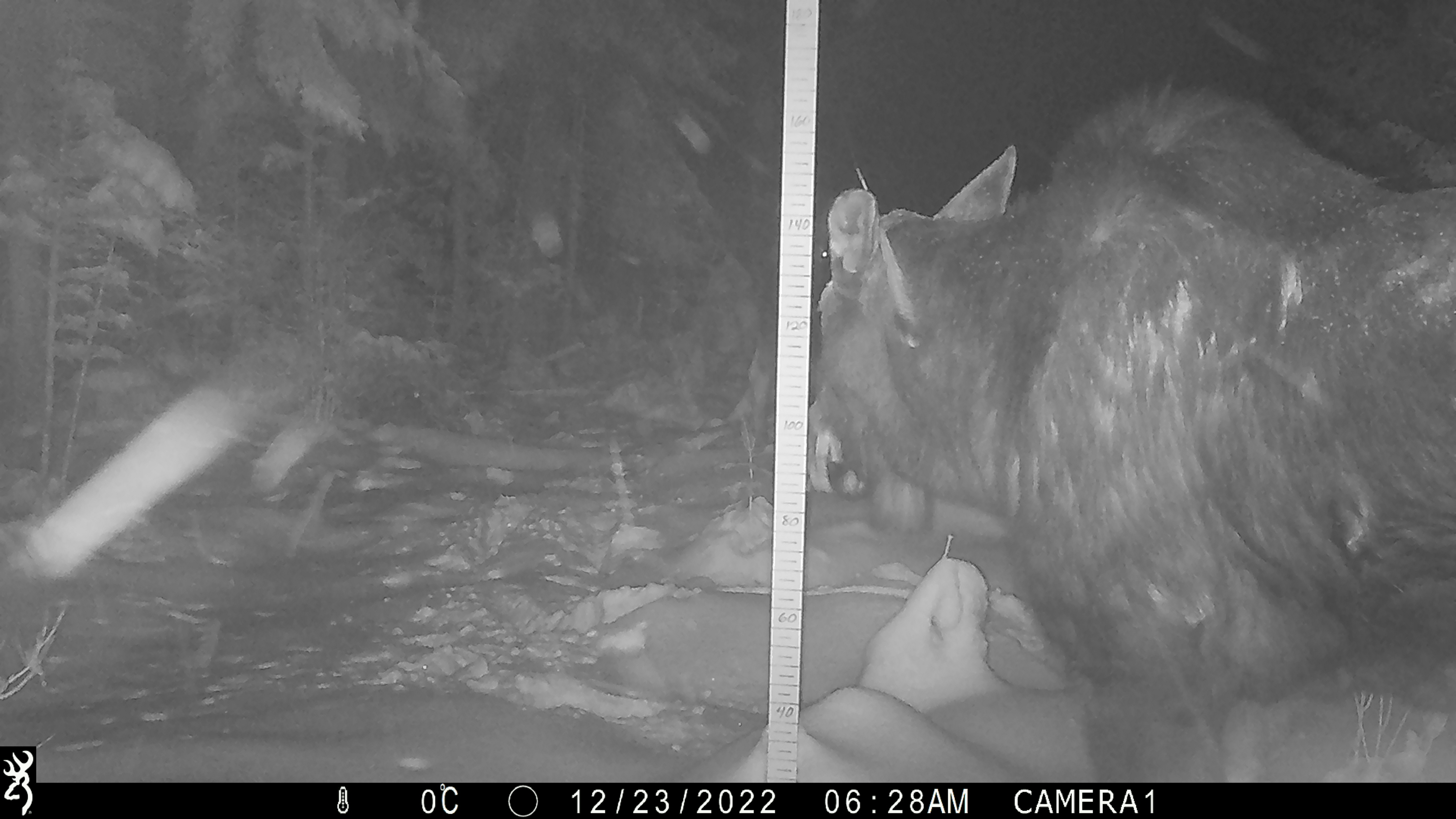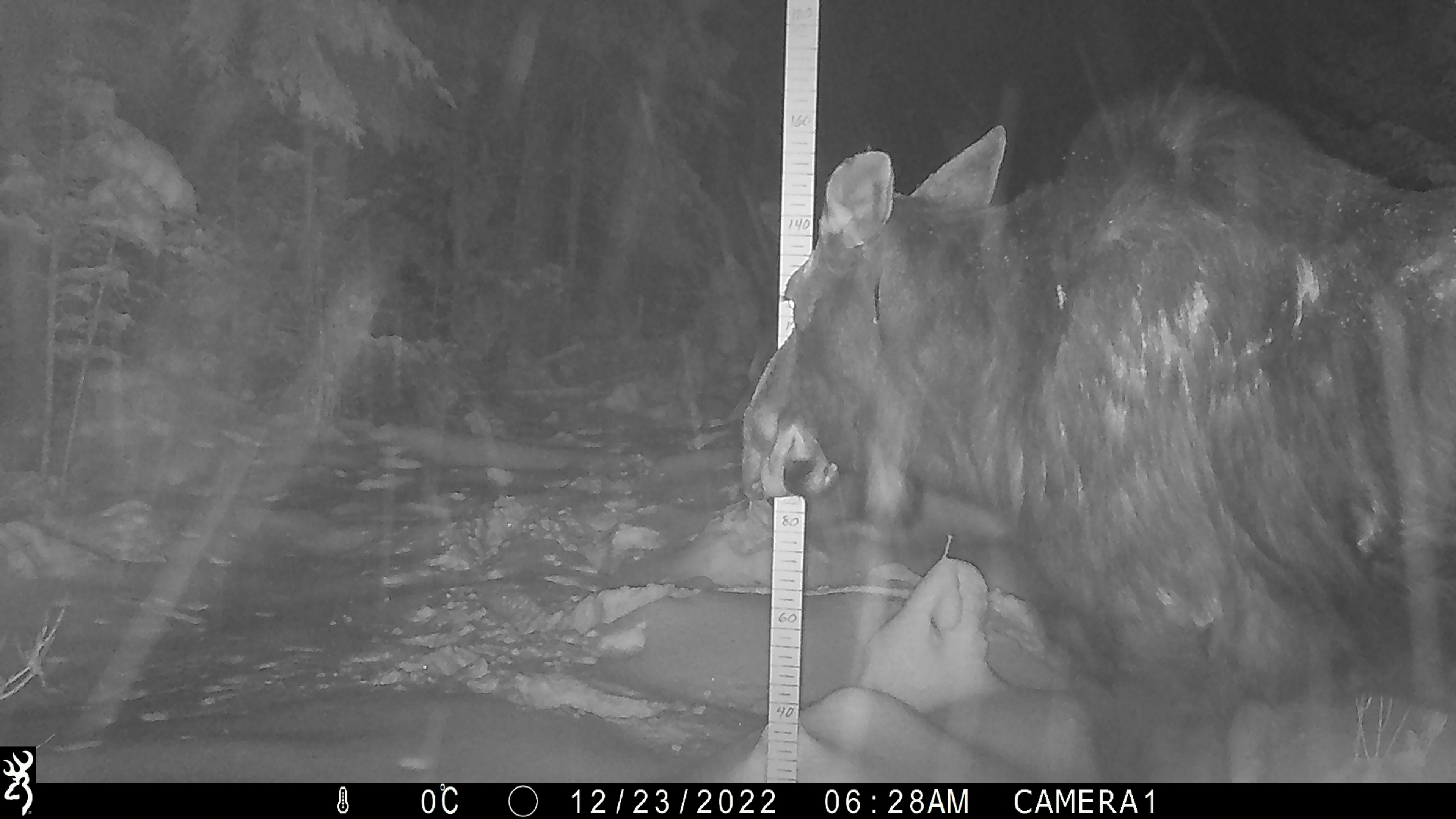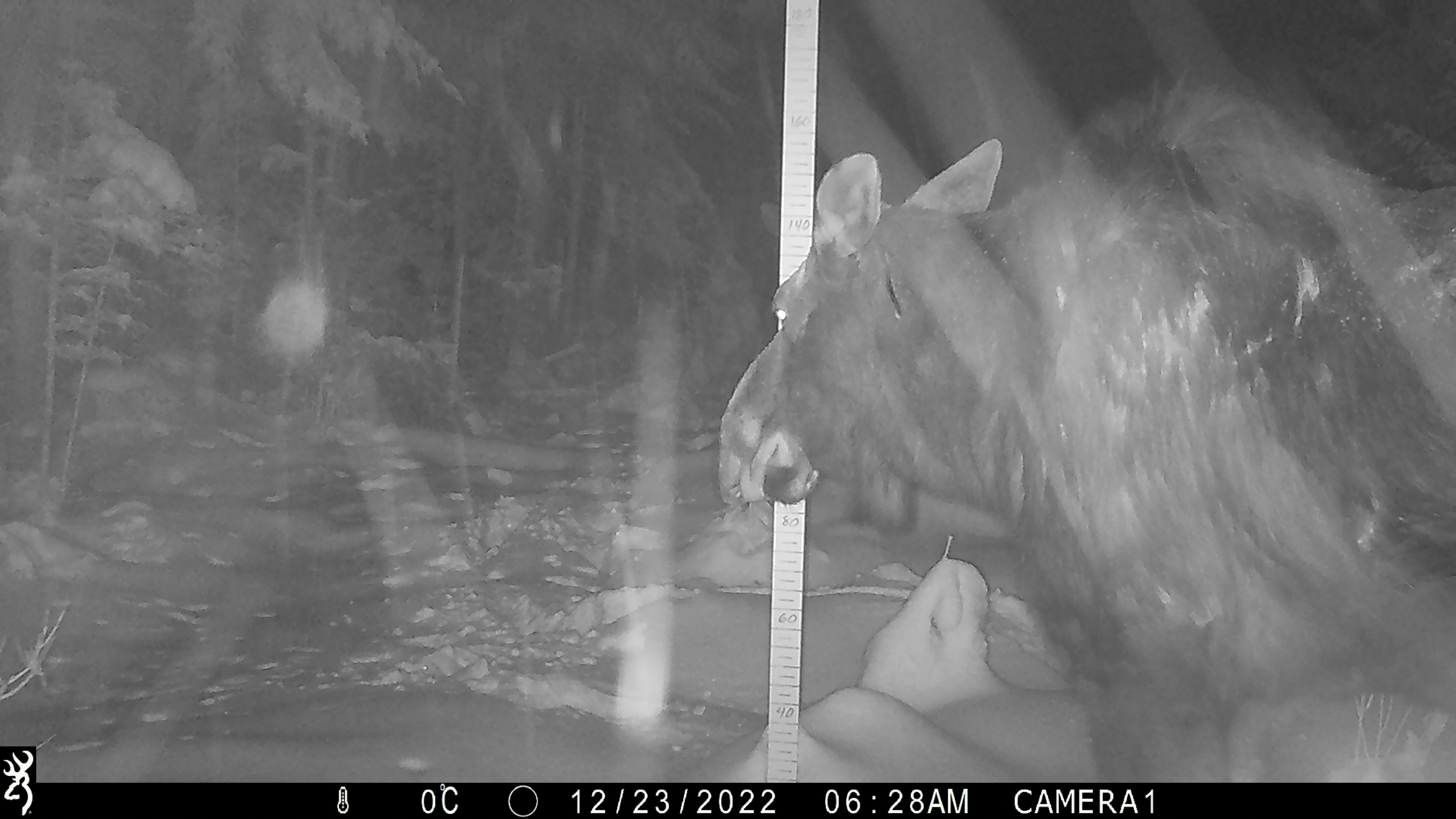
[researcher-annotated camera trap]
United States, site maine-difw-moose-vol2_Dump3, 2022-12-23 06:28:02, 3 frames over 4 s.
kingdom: Animalia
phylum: Chordata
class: Mammalia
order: Artiodactyla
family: Cervidae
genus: Alces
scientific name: Alces alces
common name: moose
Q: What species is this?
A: Moose (Alces alces).